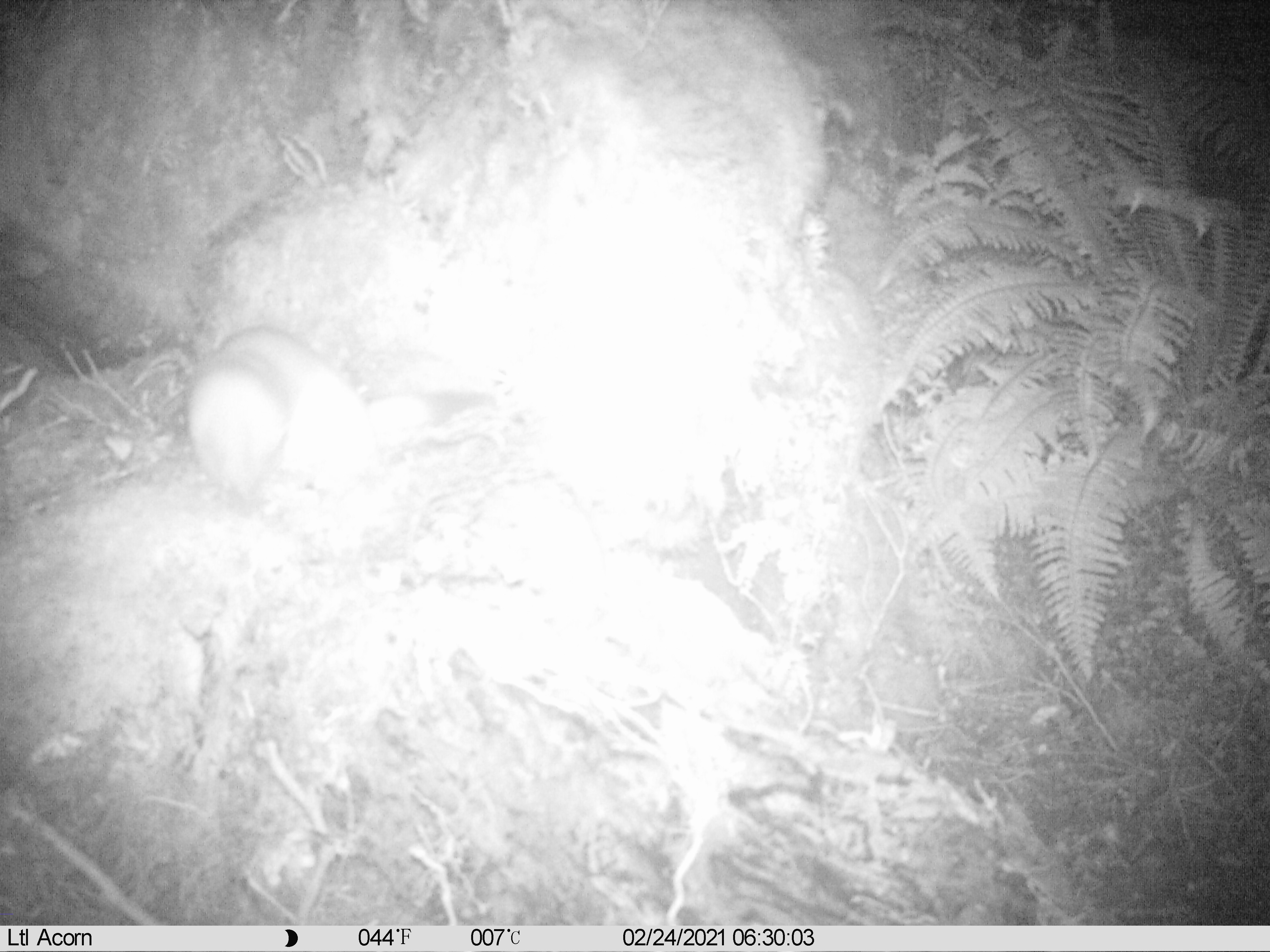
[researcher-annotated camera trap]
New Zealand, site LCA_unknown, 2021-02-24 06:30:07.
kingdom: Animalia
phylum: Chordata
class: Mammalia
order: Carnivora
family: Mustelidae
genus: Mustela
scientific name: Mustela erminea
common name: stoat